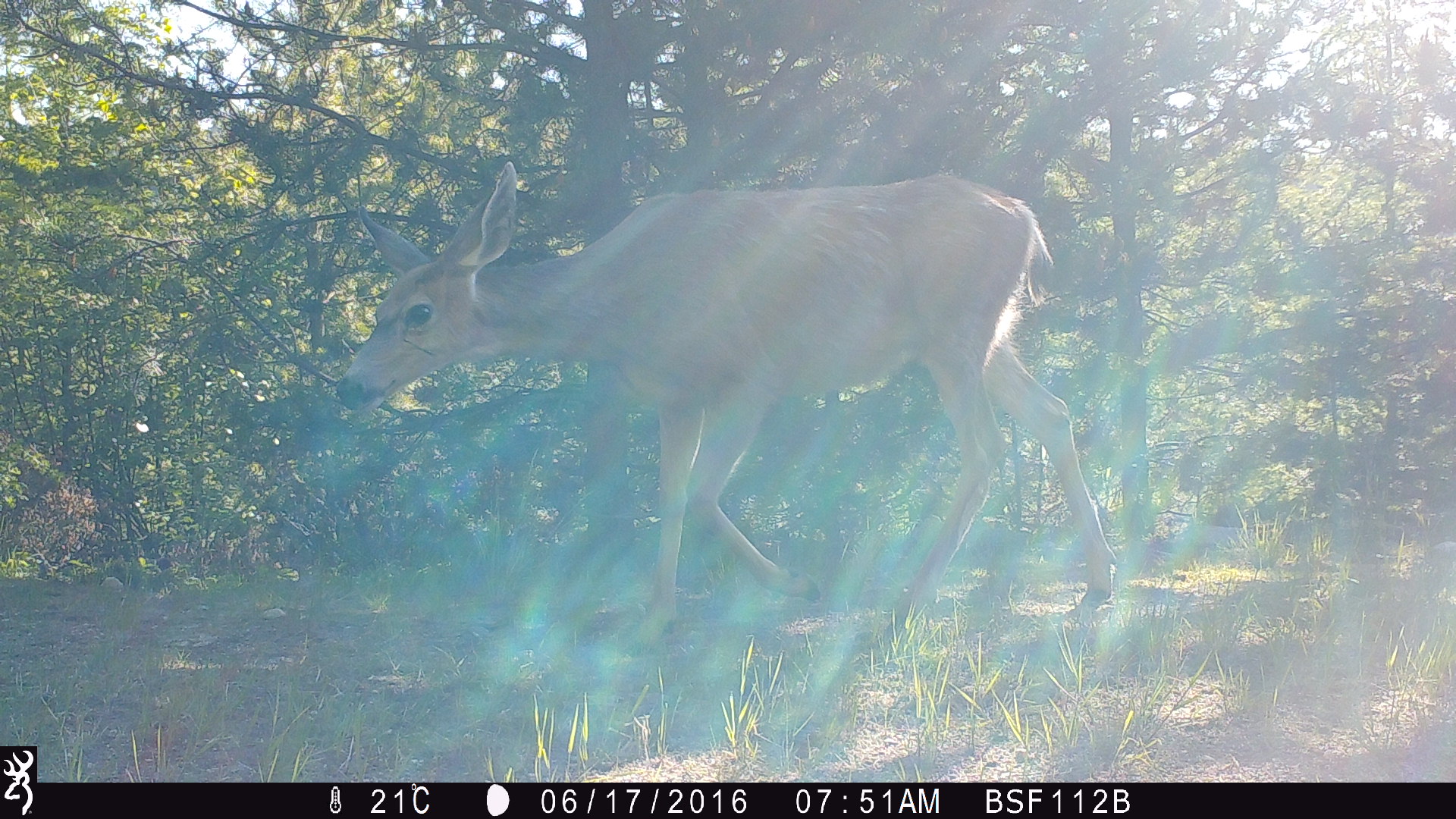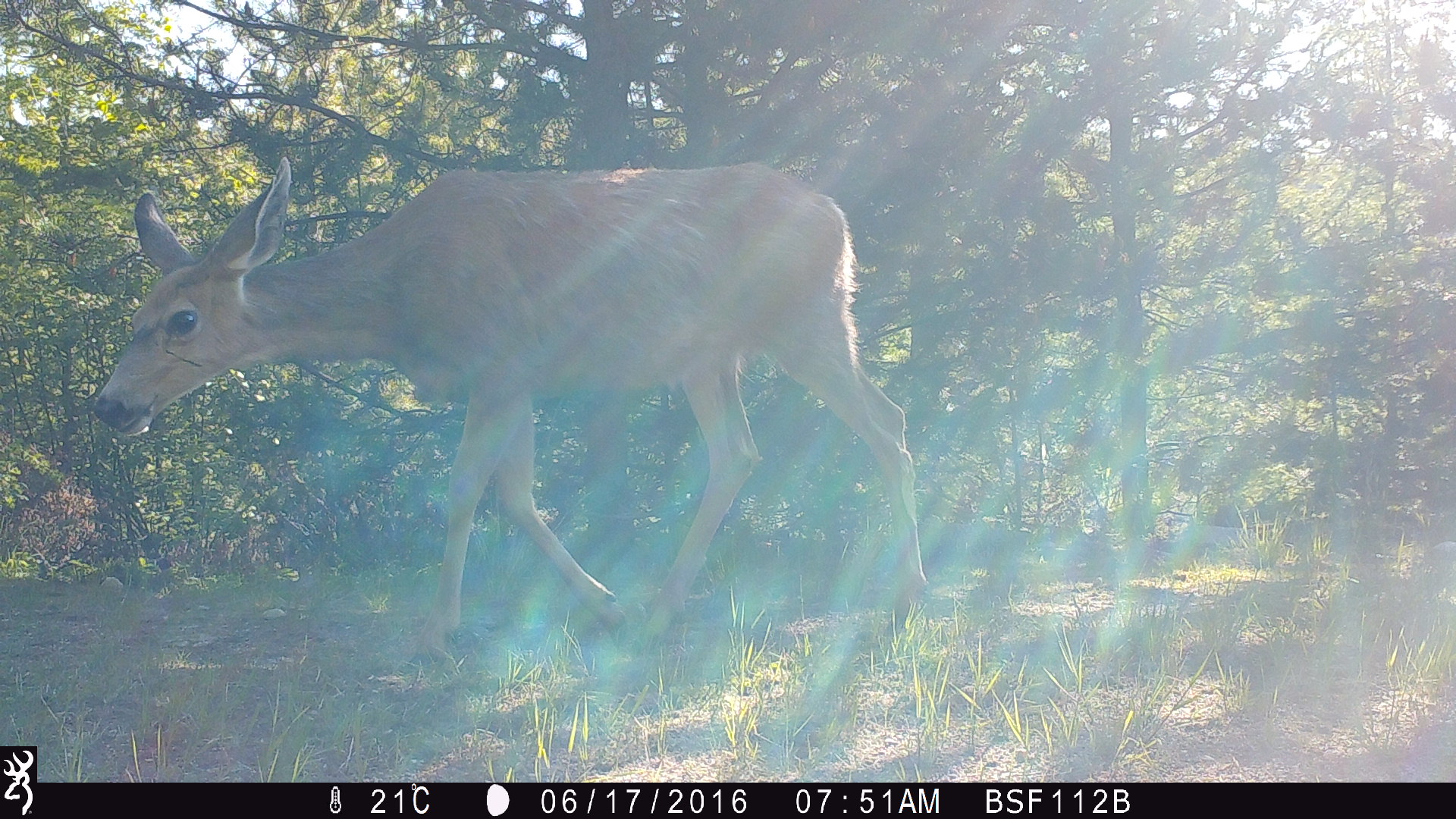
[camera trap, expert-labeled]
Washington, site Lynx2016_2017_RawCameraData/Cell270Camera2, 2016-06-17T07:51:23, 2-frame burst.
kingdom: Animalia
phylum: Chordata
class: Mammalia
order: Artiodactyla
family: Cervidae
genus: Odocoileus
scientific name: Odocoileus hemionus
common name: mule deer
Odocoileus hemionus (mule deer). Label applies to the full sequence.